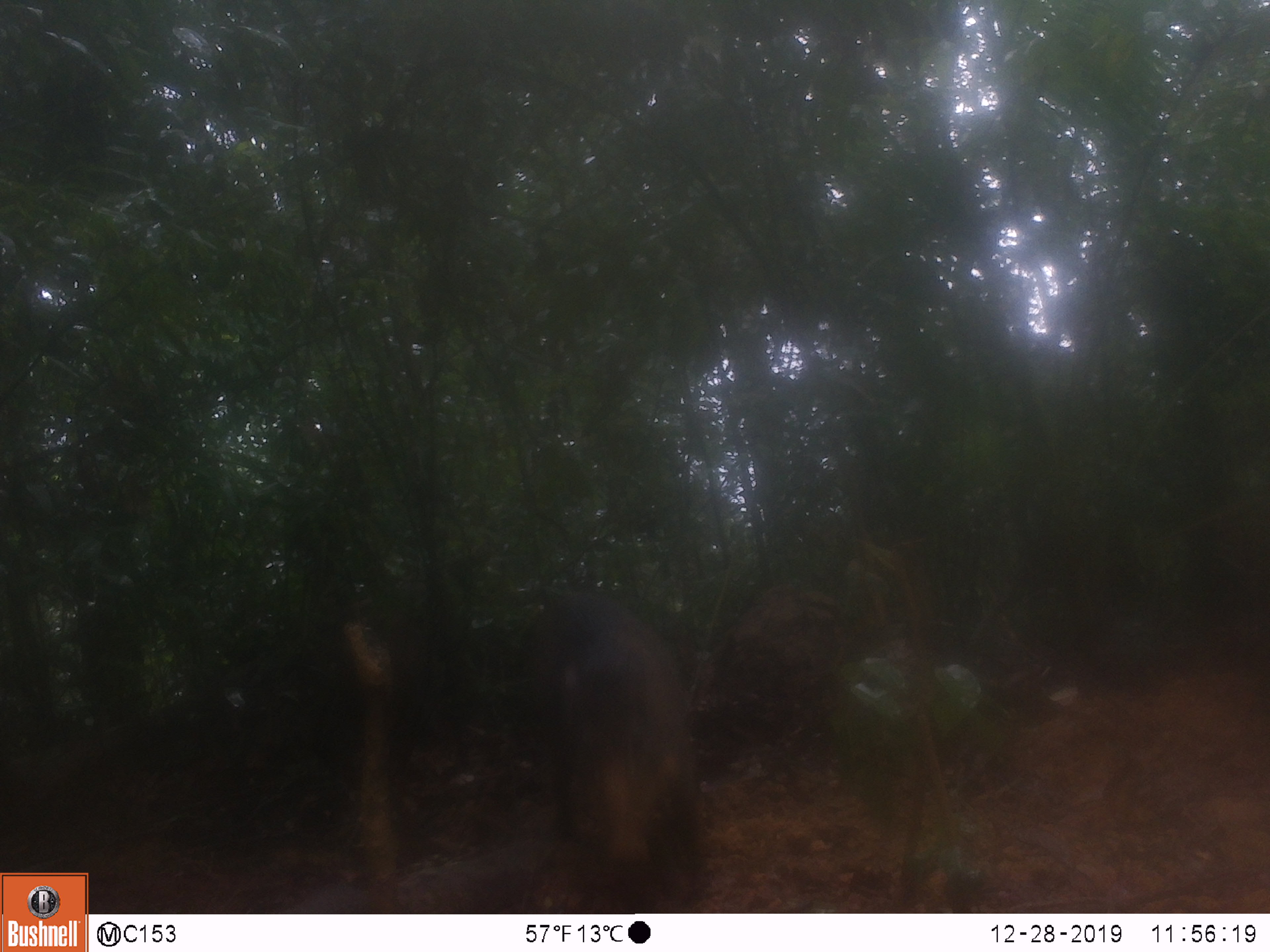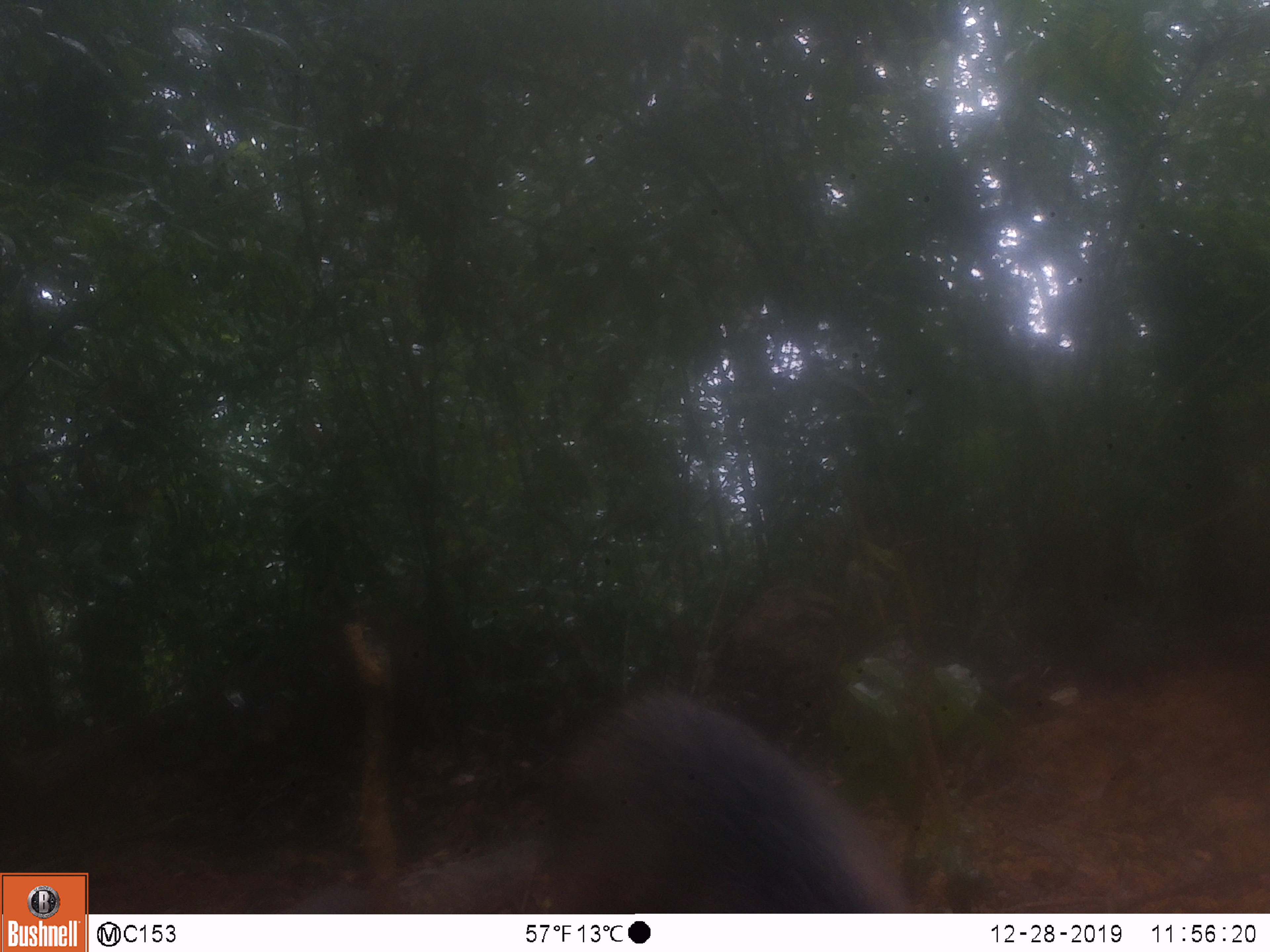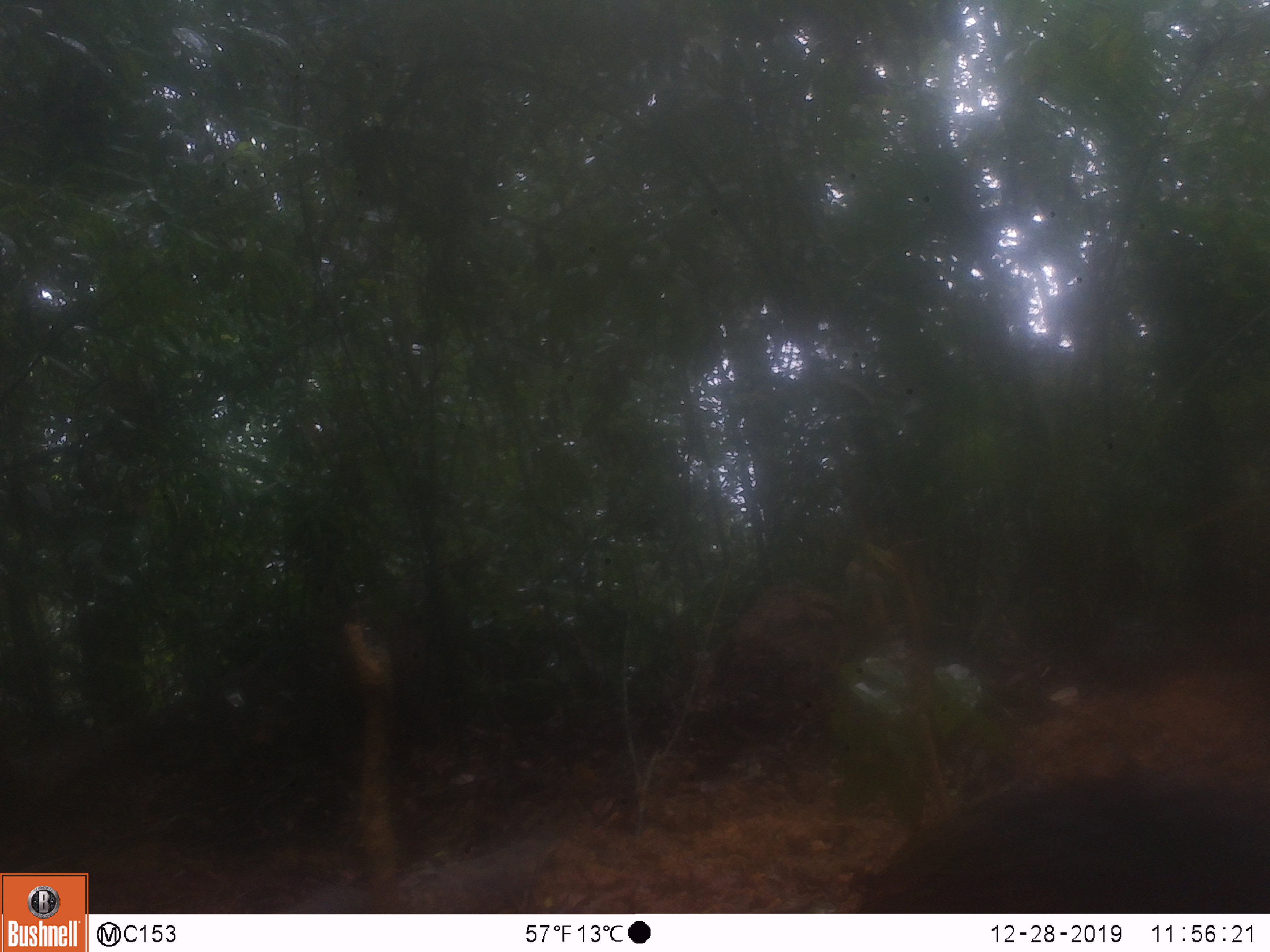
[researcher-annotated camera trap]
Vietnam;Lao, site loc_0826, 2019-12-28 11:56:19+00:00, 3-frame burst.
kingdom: Animalia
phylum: Chordata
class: Mammalia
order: Artiodactyla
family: Suidae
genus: Sus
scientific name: Sus scrofa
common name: eurasian wild pig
Eurasian wild pig (Sus scrofa). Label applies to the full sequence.